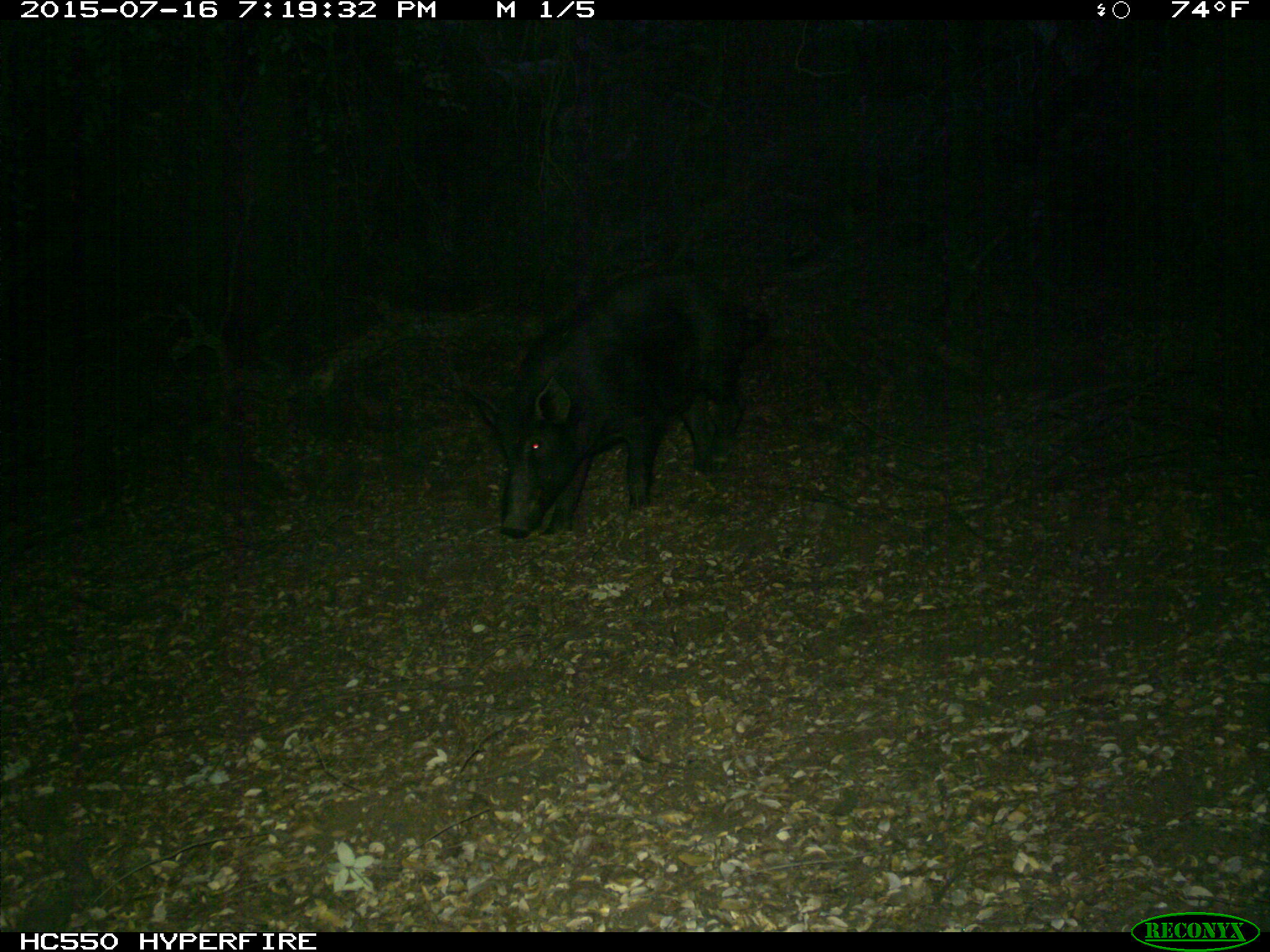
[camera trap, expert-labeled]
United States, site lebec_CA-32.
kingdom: Animalia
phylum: Chordata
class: Mammalia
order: Artiodactyla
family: Suidae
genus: Sus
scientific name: Sus scrofa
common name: wild boar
Sus scrofa (wild boar).